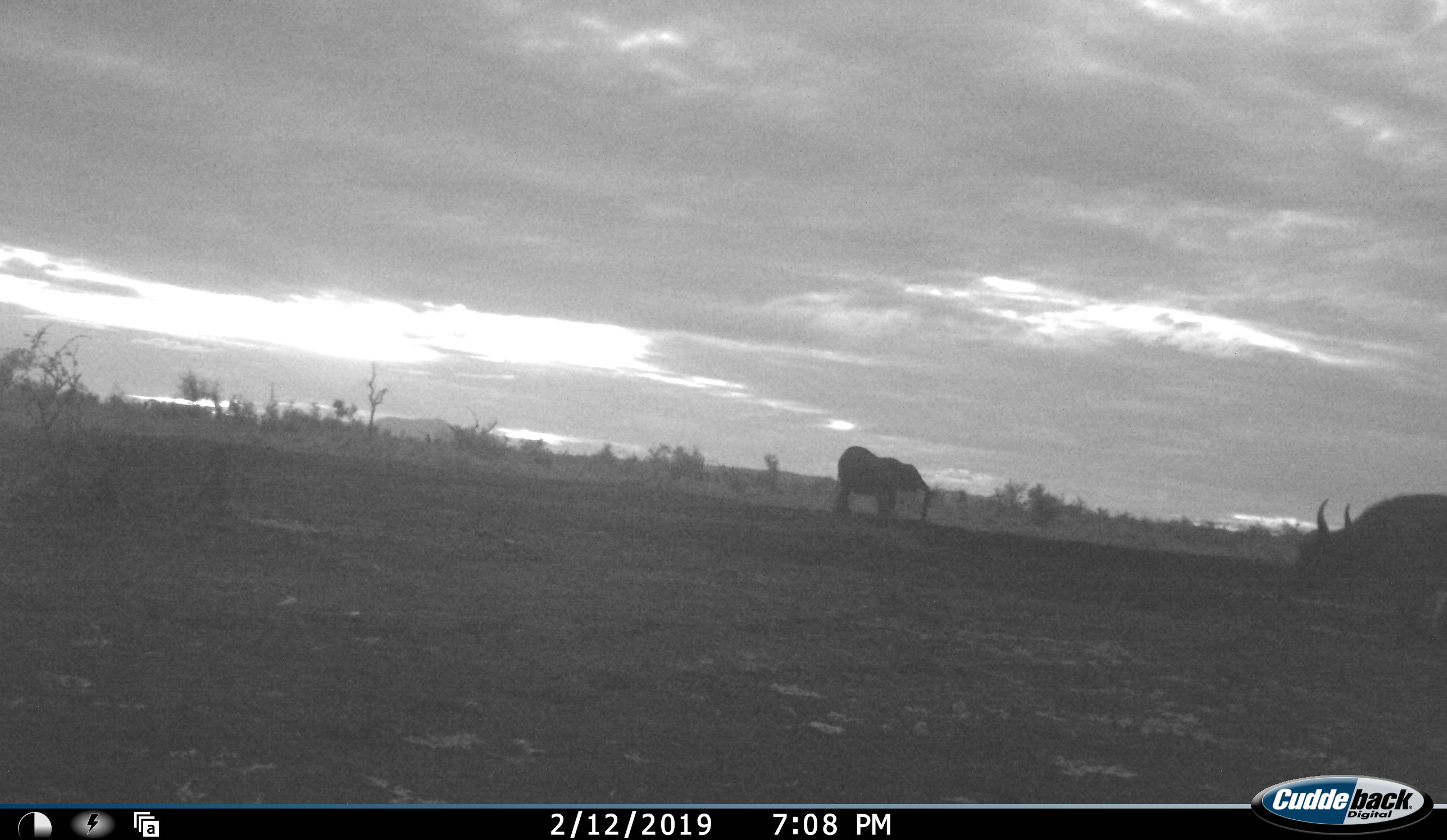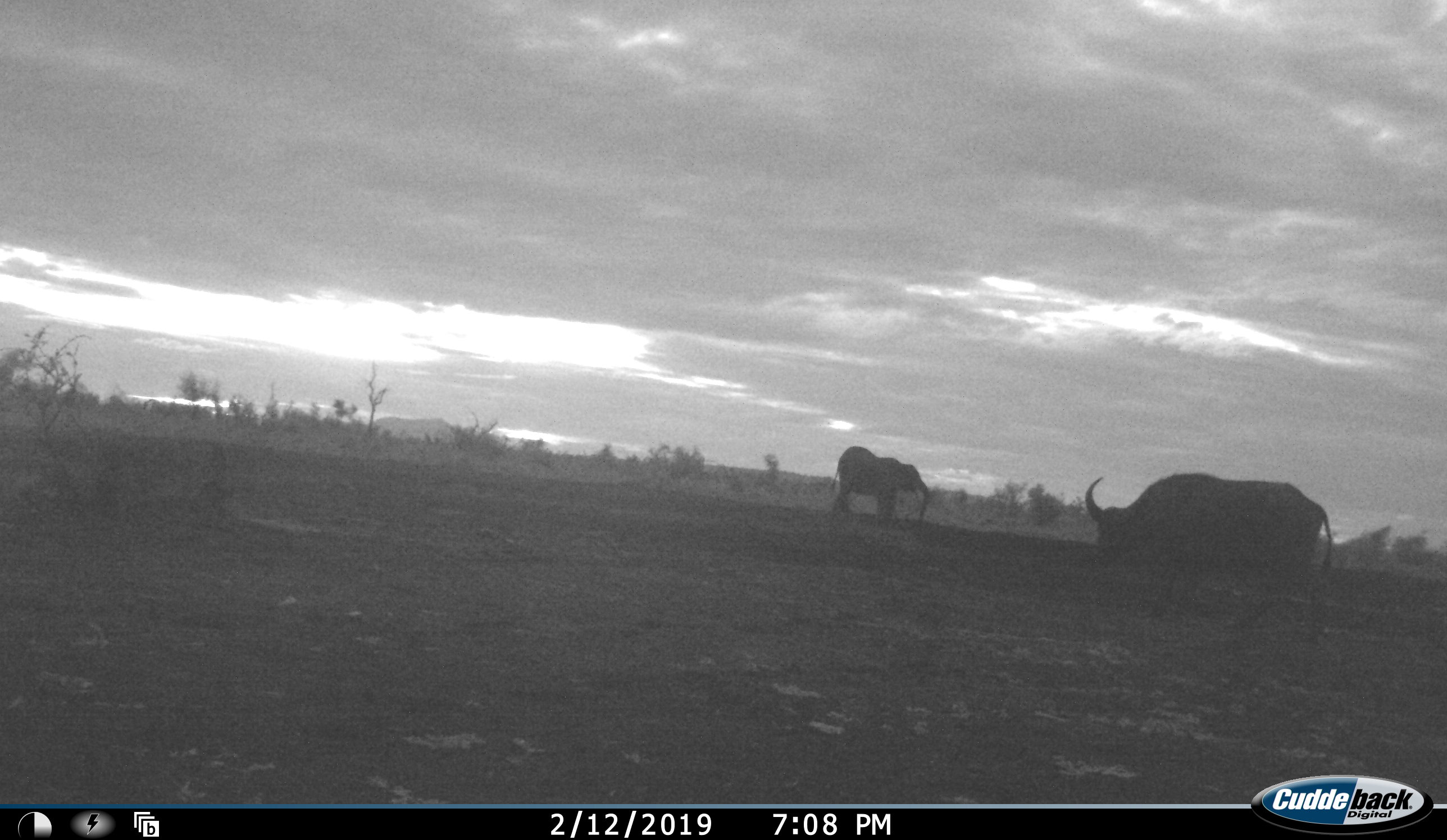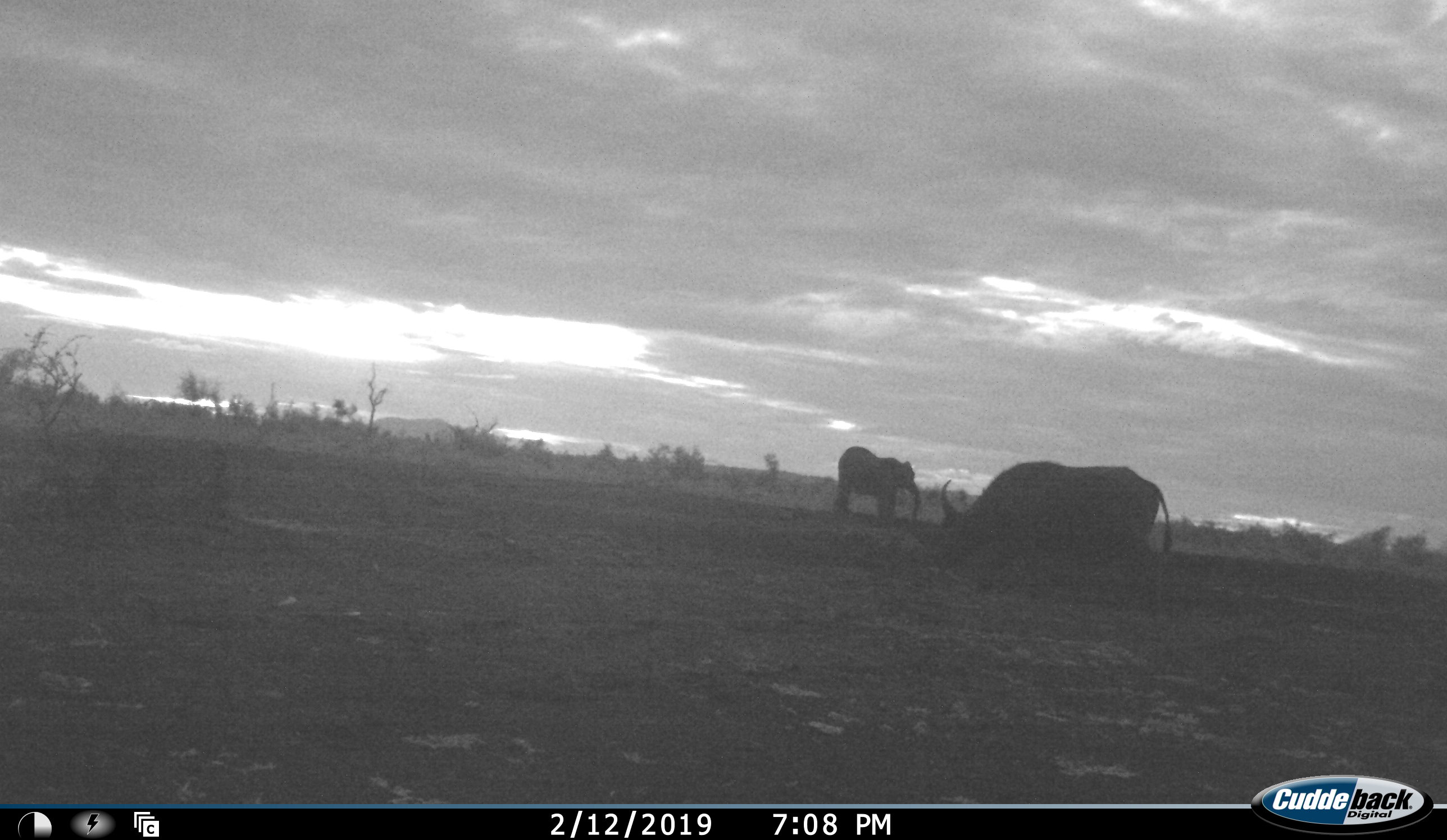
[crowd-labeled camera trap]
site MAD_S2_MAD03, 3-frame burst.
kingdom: Animalia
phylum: Chordata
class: Mammalia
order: Artiodactyla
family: Bovidae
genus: Syncerus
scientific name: Syncerus caffer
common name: african buffalo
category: buffalo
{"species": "buffalo (african buffalo) (Syncerus caffer)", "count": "1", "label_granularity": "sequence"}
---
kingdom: Animalia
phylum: Chordata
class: Mammalia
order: Proboscidea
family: Elephantidae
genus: Loxodonta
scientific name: Loxodonta africana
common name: african bush elephant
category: elephant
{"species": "elephant (african bush elephant) (Loxodonta africana)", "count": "1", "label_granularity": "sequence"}